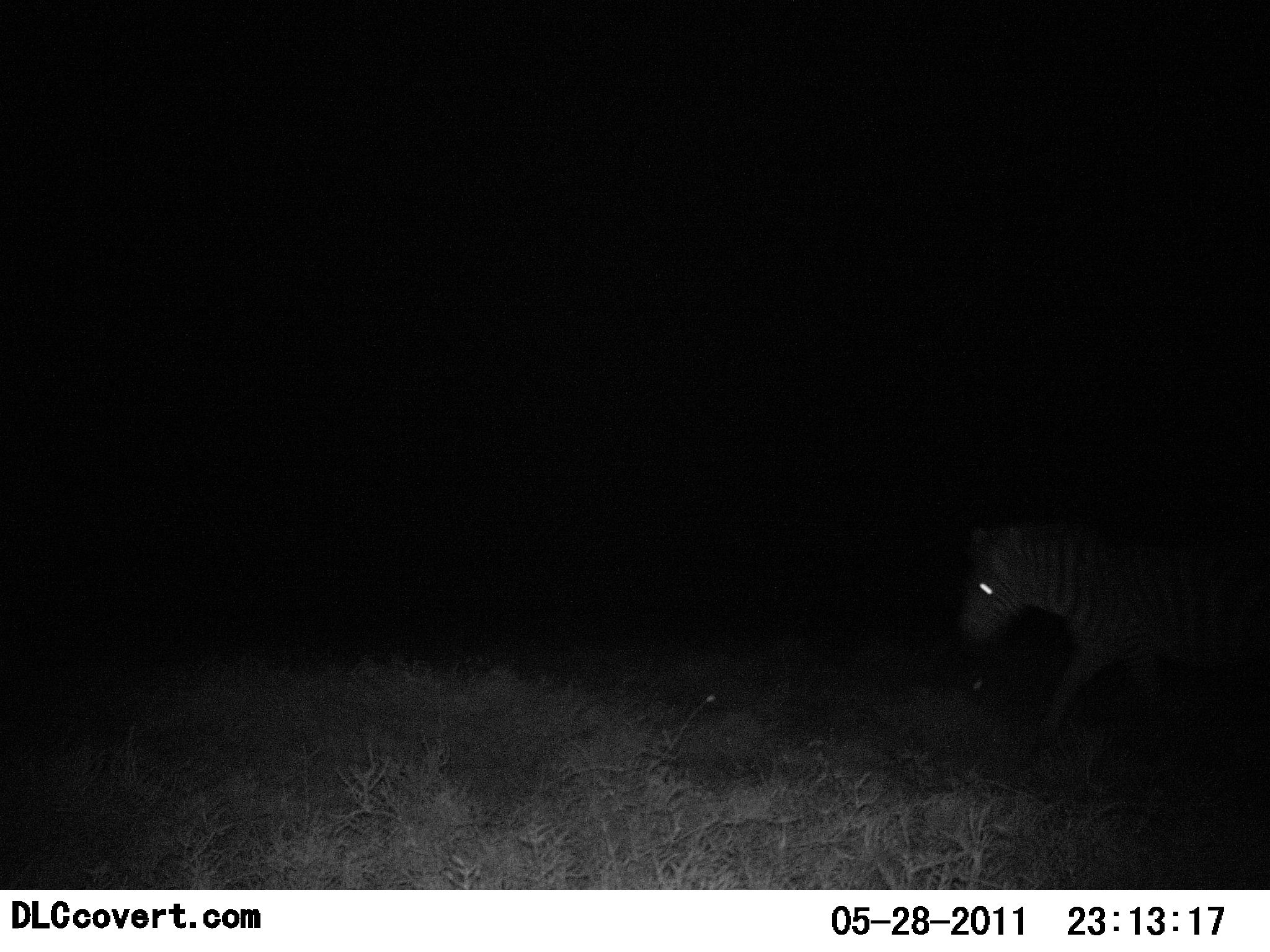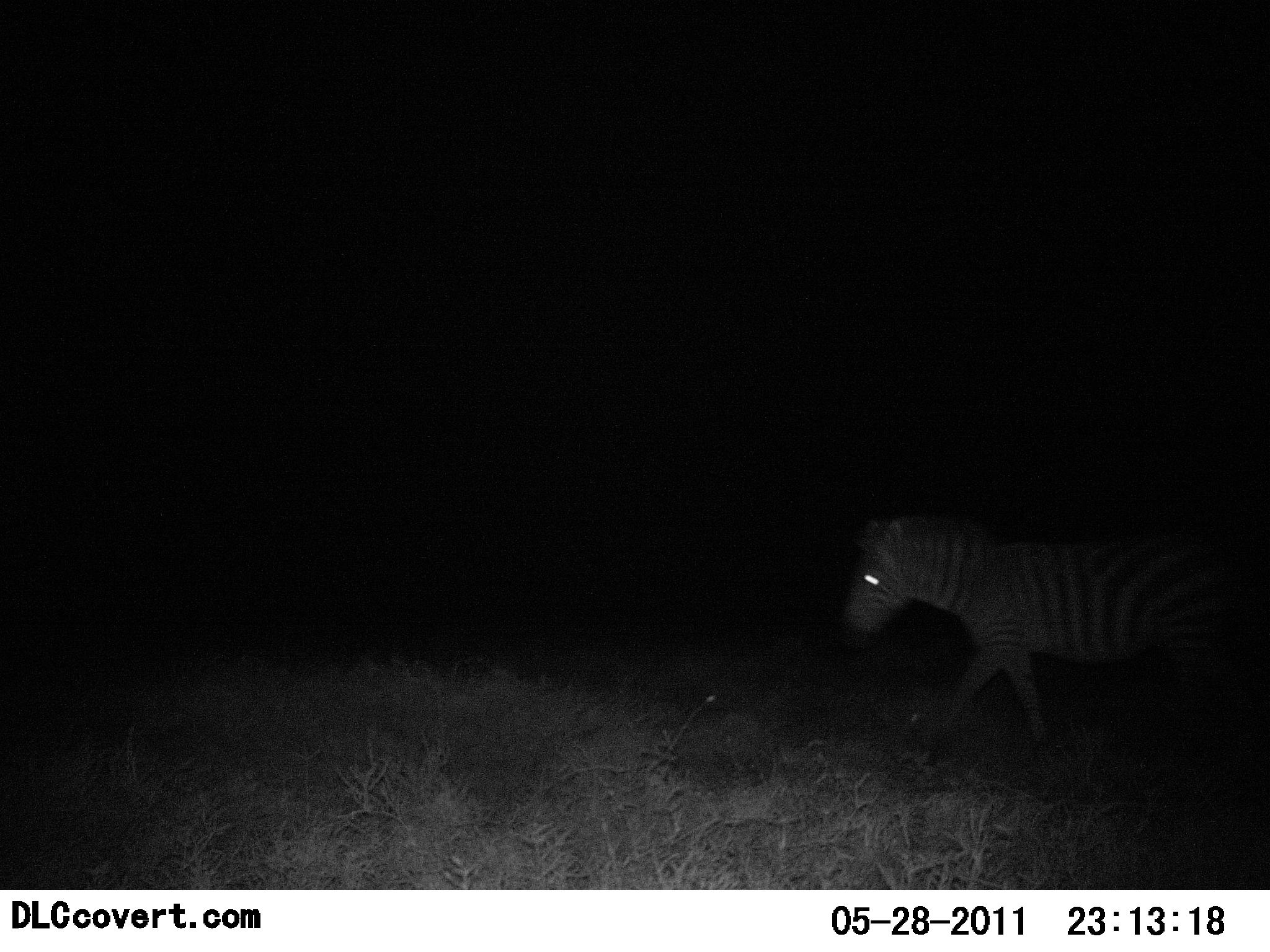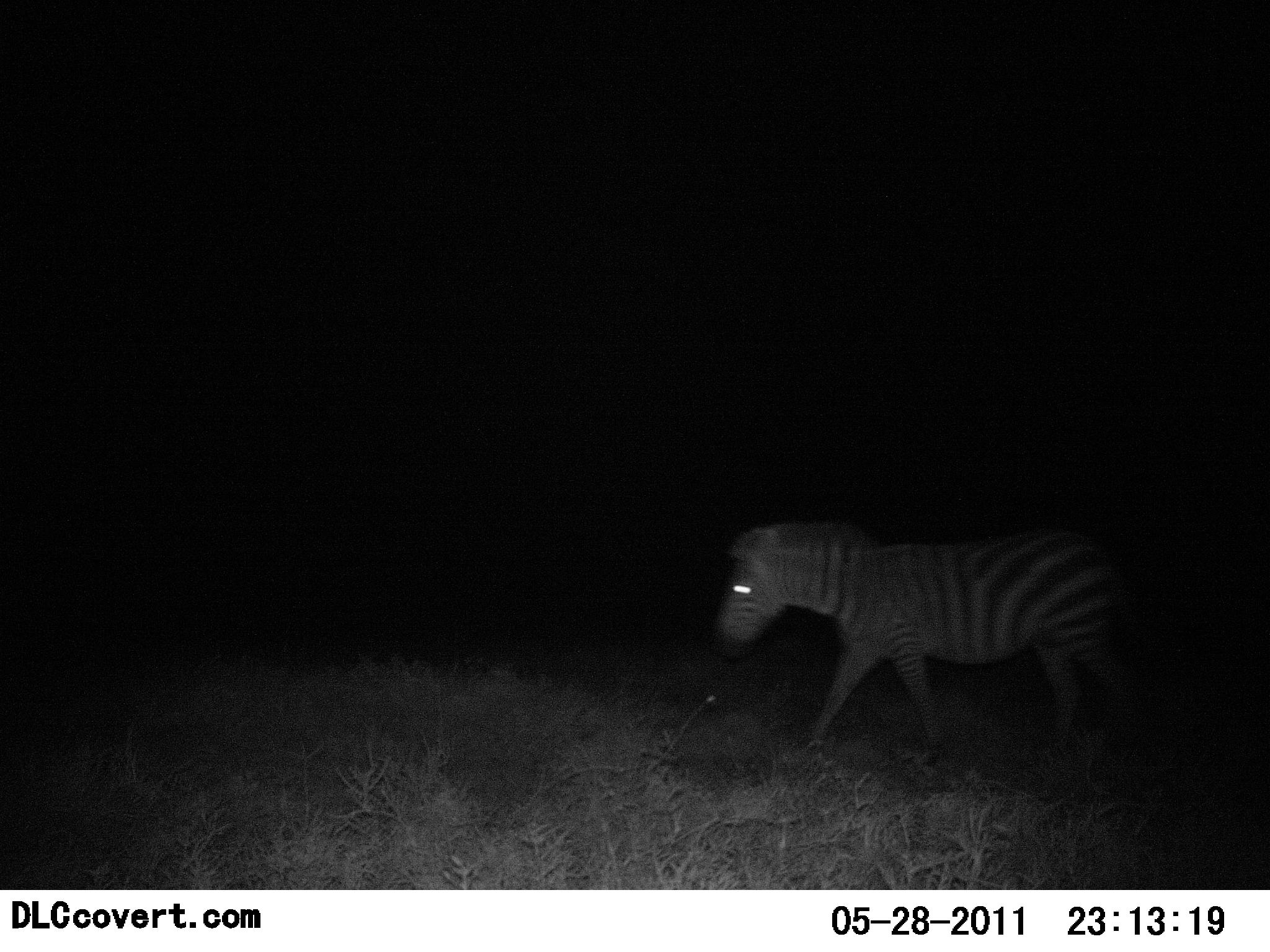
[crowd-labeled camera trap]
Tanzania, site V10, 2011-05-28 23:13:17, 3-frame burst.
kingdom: Animalia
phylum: Chordata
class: Mammalia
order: Perissodactyla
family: Equidae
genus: Equus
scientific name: Equus quagga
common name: plains zebra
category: zebra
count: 1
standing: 8%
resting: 0%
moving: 92%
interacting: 0%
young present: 0%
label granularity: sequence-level